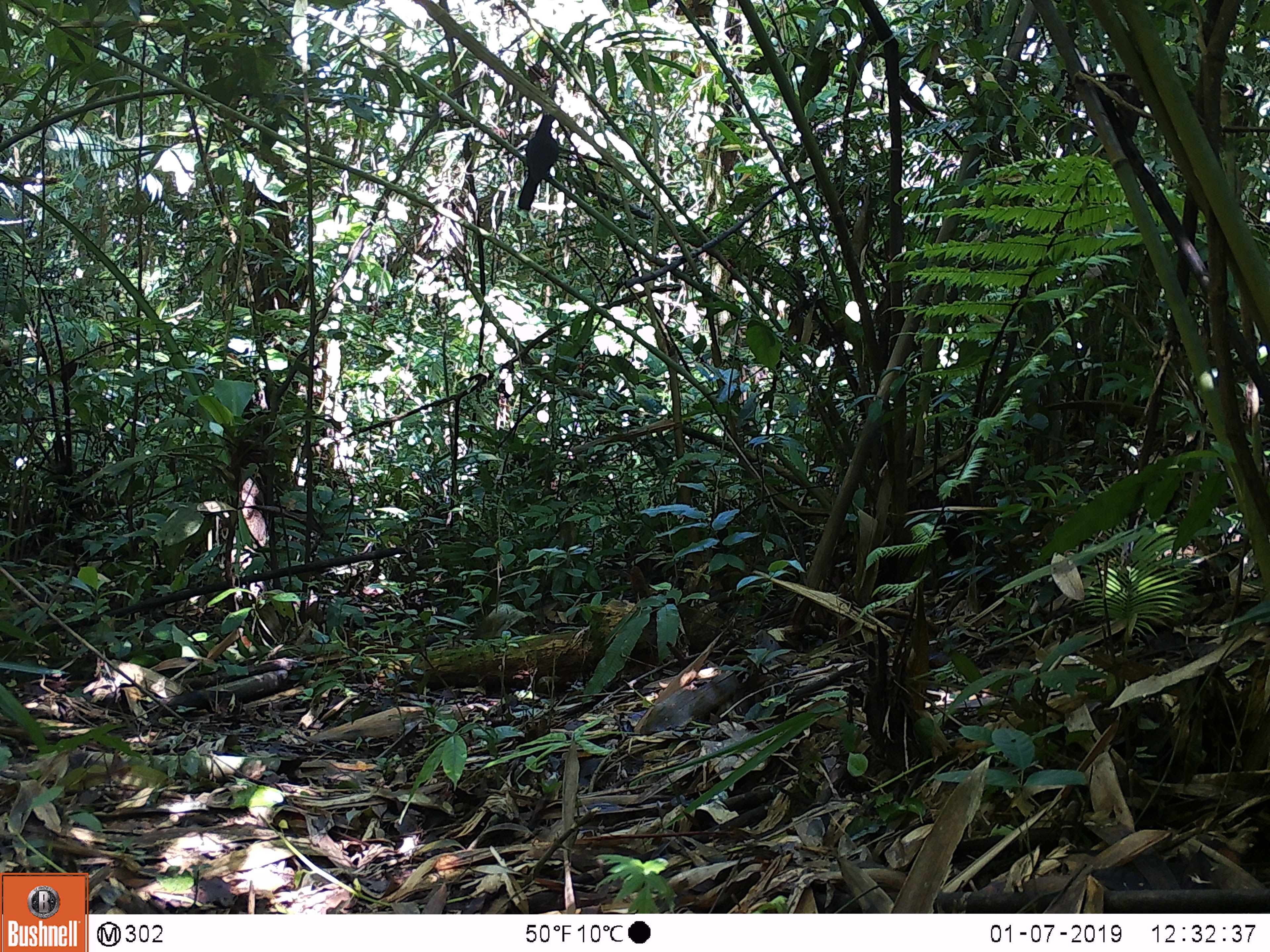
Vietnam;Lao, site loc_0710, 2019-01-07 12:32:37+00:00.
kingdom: Animalia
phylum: Chordata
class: Aves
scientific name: Aves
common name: bird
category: unidentified bird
Unidentified bird (bird) (Aves). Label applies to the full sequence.